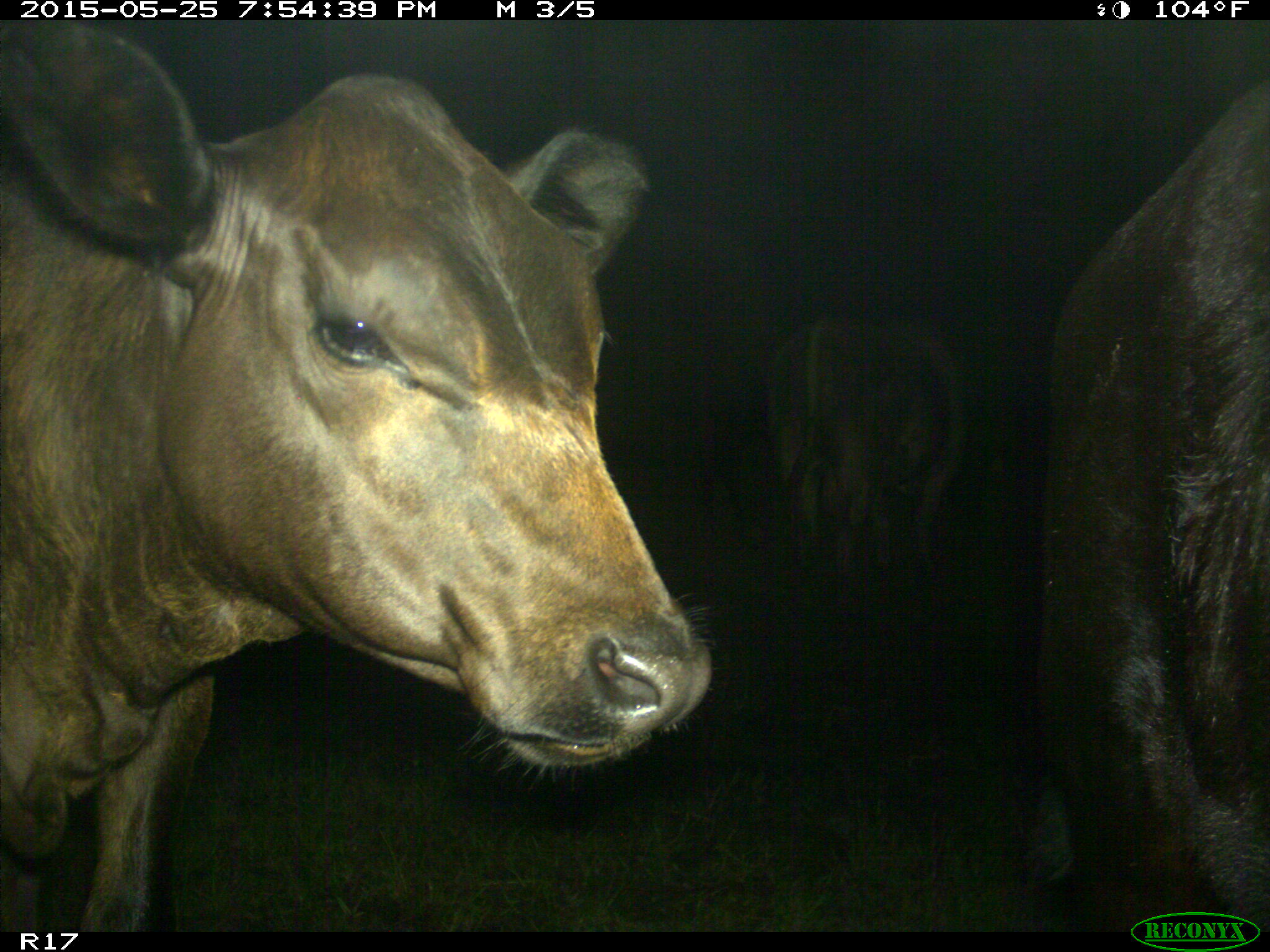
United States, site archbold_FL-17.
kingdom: Animalia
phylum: Chordata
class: Mammalia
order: Artiodactyla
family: Bovidae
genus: Bos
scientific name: Bos taurus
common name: domestic cow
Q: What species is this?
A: Bos taurus (domestic cow).